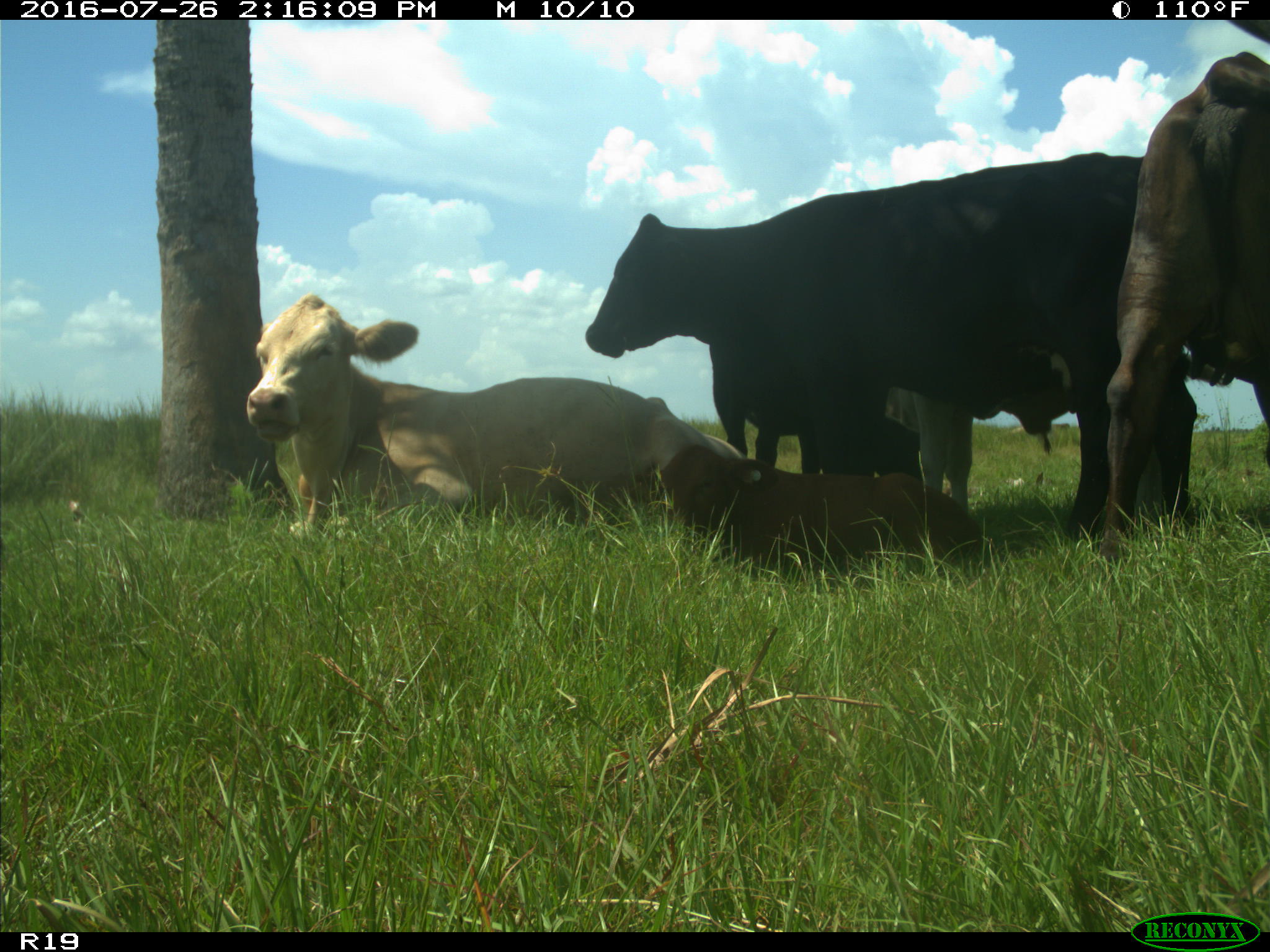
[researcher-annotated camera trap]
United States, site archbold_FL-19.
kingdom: Animalia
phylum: Chordata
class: Mammalia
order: Artiodactyla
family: Bovidae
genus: Bos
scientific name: Bos taurus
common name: domestic cow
Bos taurus (domestic cow).